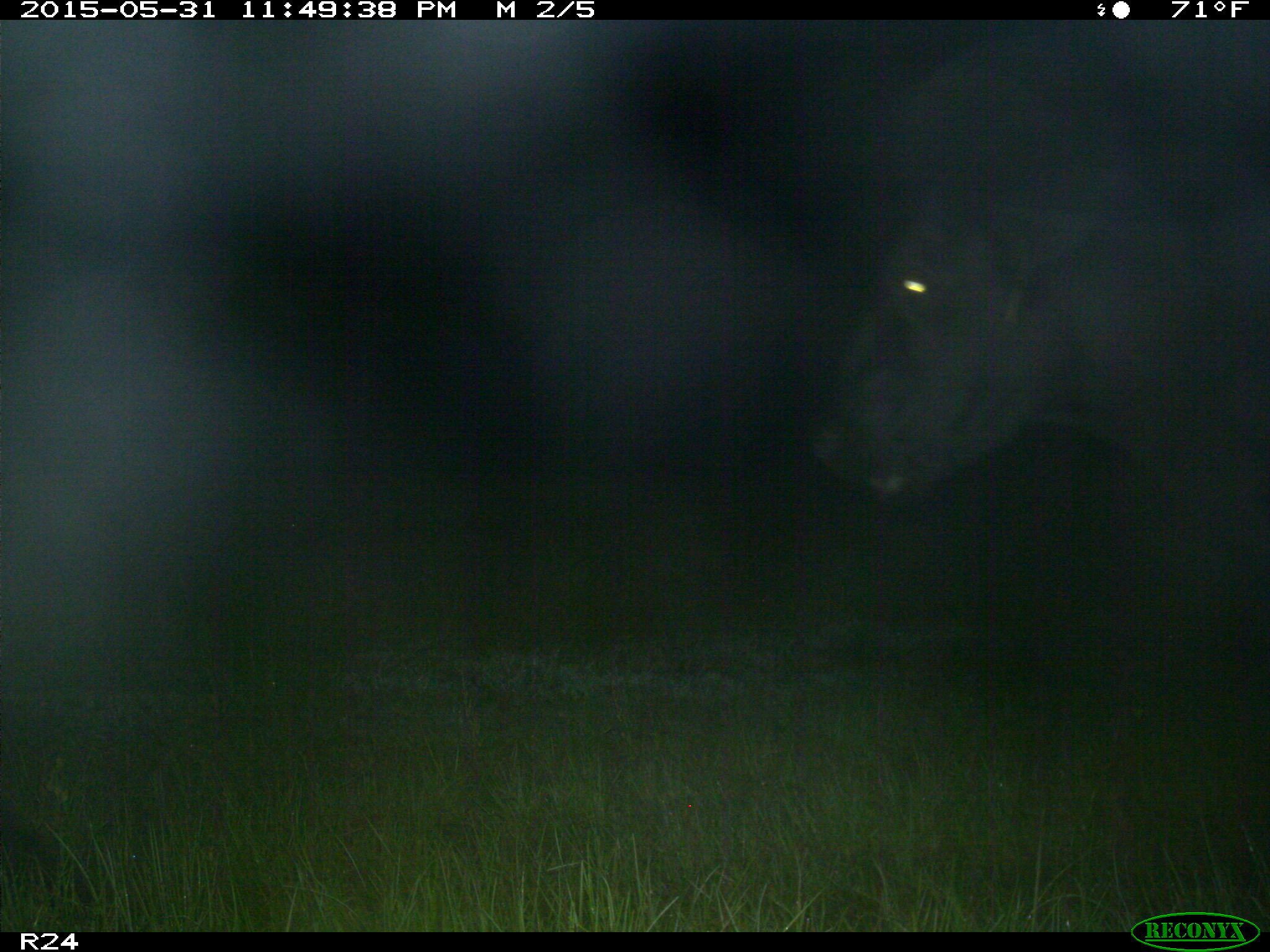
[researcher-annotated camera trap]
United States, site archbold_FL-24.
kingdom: Animalia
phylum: Chordata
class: Mammalia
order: Artiodactyla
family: Bovidae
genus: Bos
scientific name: Bos taurus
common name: domestic cow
Bos taurus (domestic cow).